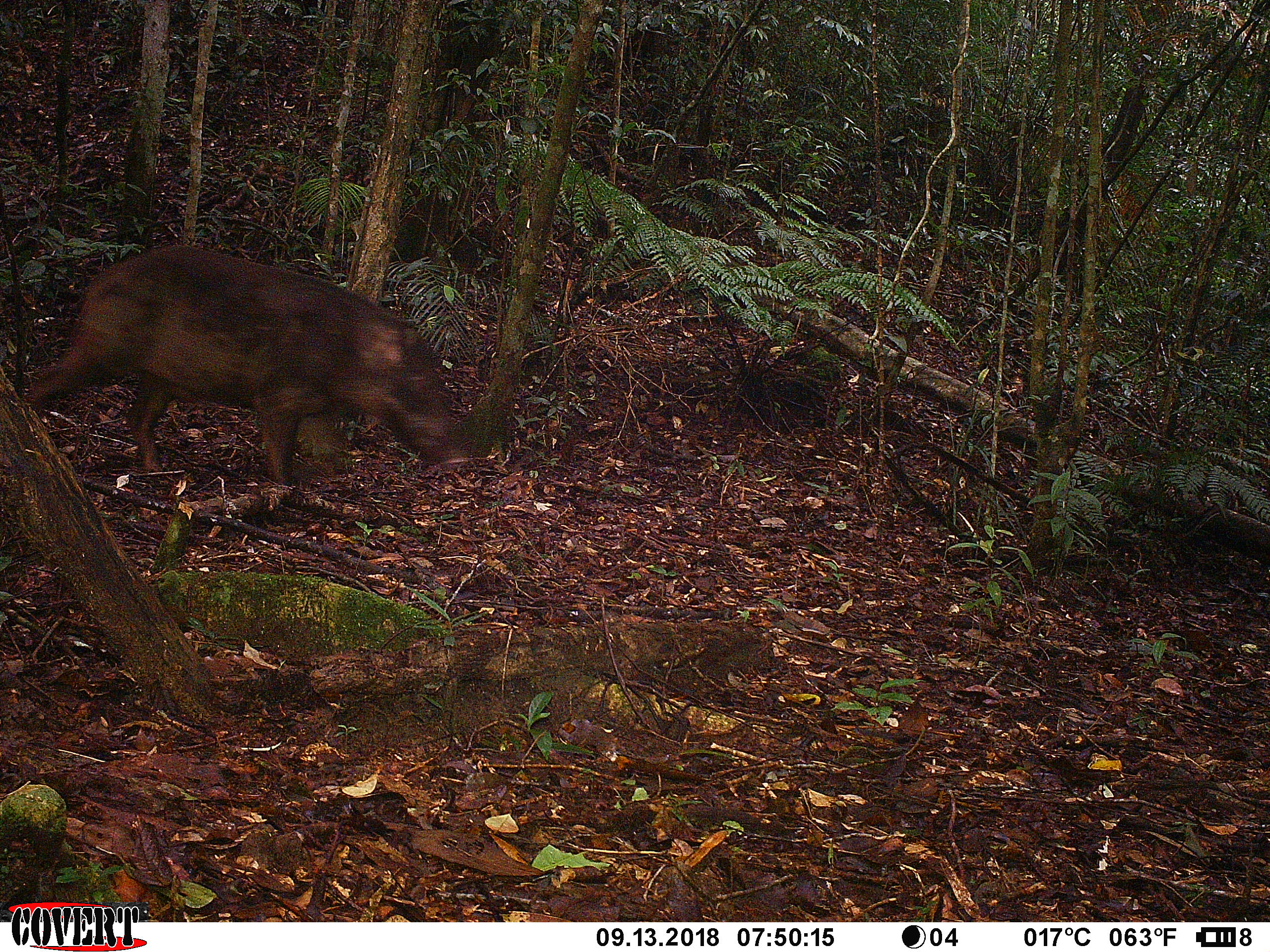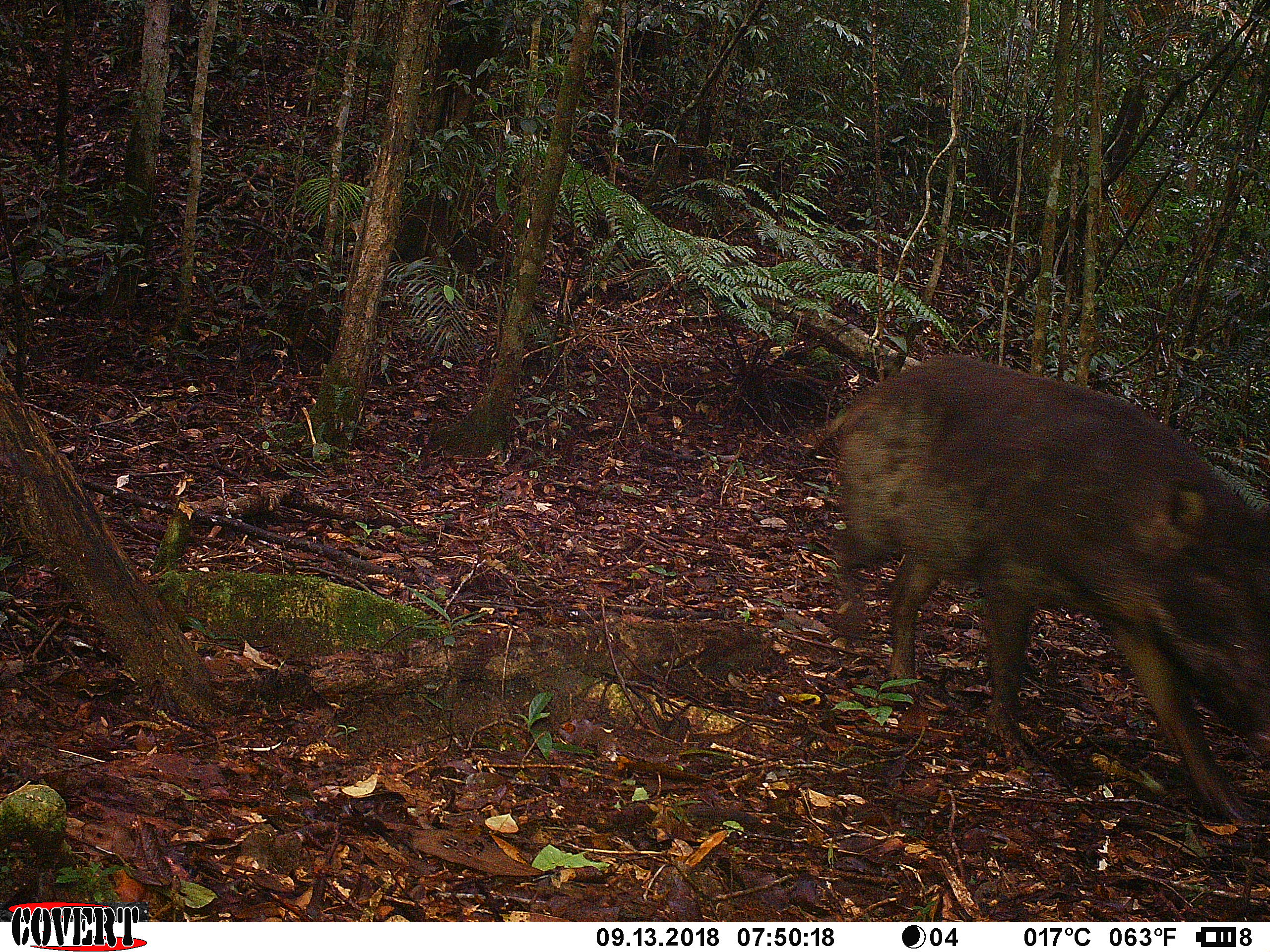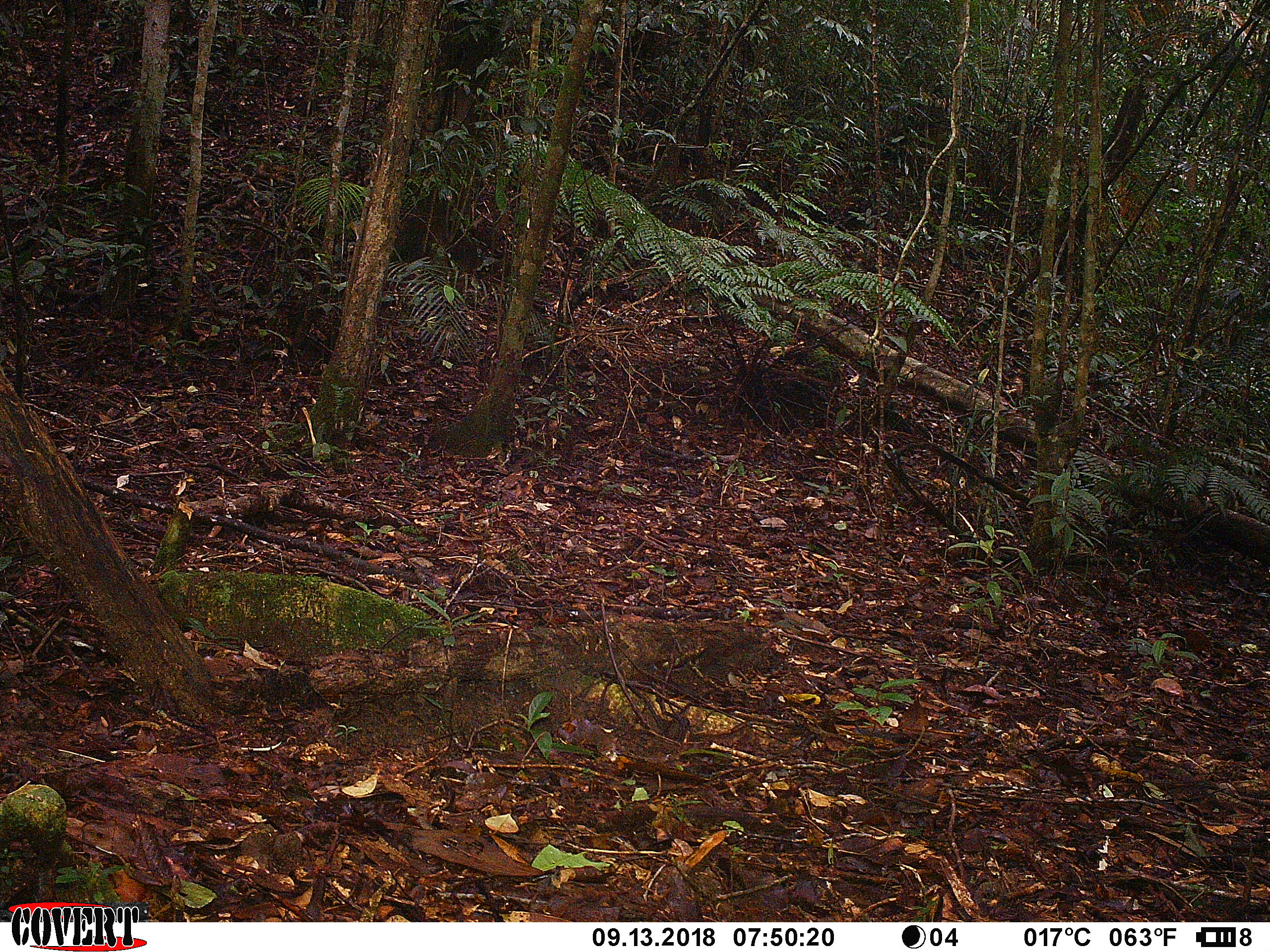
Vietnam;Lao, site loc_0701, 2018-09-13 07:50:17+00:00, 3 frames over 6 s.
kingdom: Animalia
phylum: Chordata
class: Mammalia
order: Artiodactyla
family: Suidae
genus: Sus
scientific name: Sus scrofa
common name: eurasian wild pig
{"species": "eurasian wild pig (Sus scrofa)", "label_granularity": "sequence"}